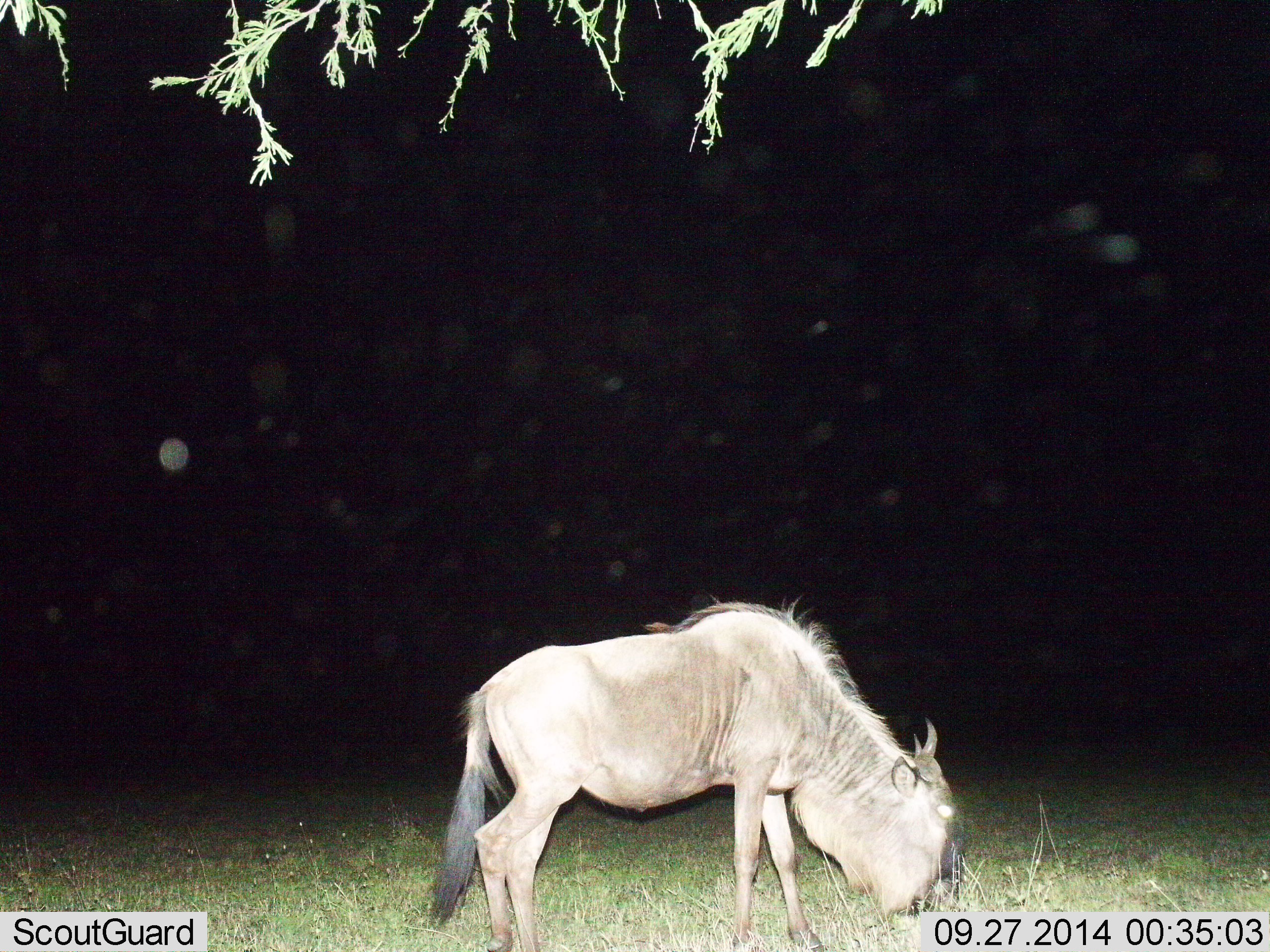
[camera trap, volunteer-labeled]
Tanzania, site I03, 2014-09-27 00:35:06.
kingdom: Animalia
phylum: Chordata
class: Mammalia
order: Artiodactyla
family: Bovidae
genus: Connochaetes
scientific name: Connochaetes taurinus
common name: blue wildebeest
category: wildebeest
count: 1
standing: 30%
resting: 0%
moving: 0%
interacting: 0%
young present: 0%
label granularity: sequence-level